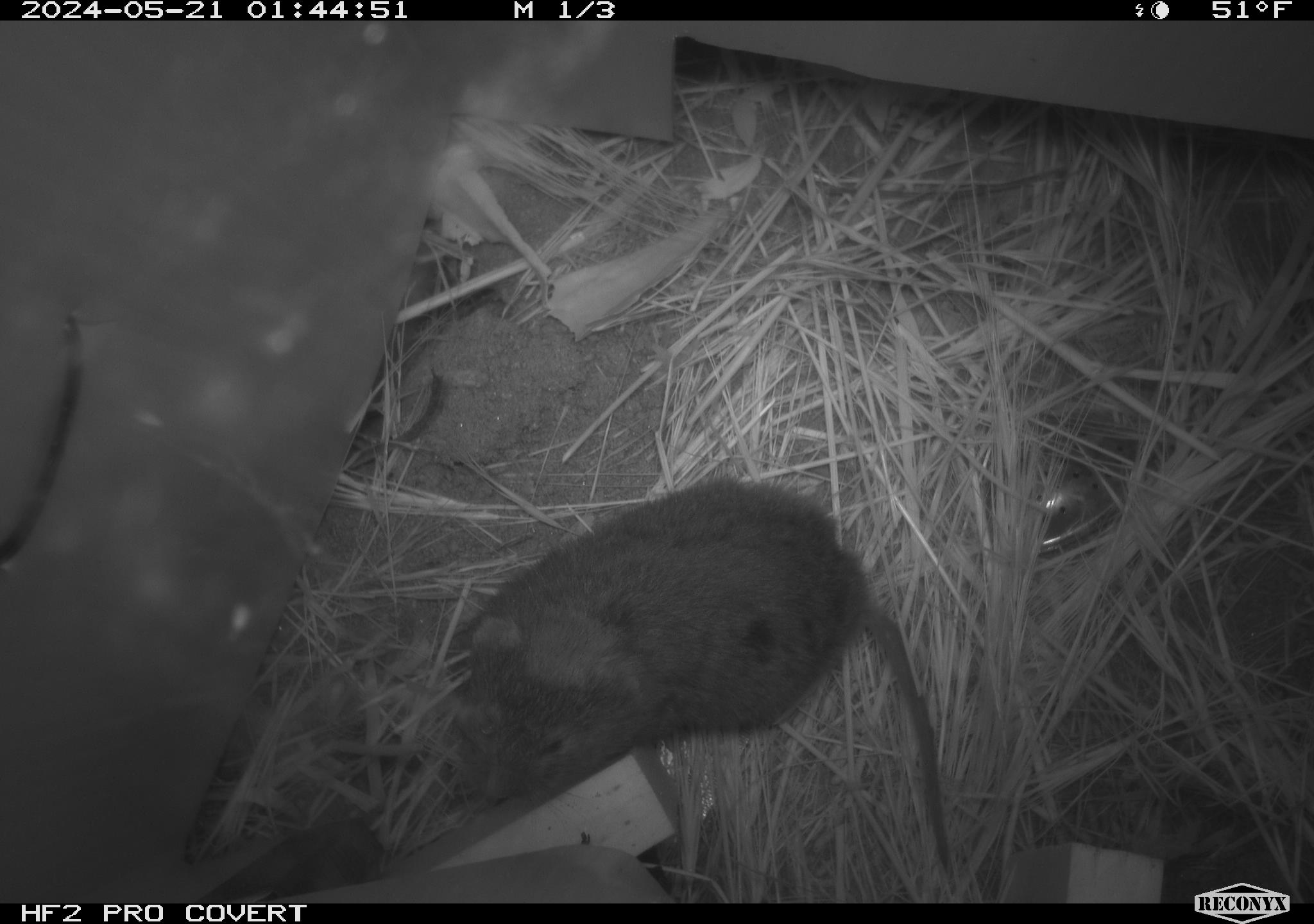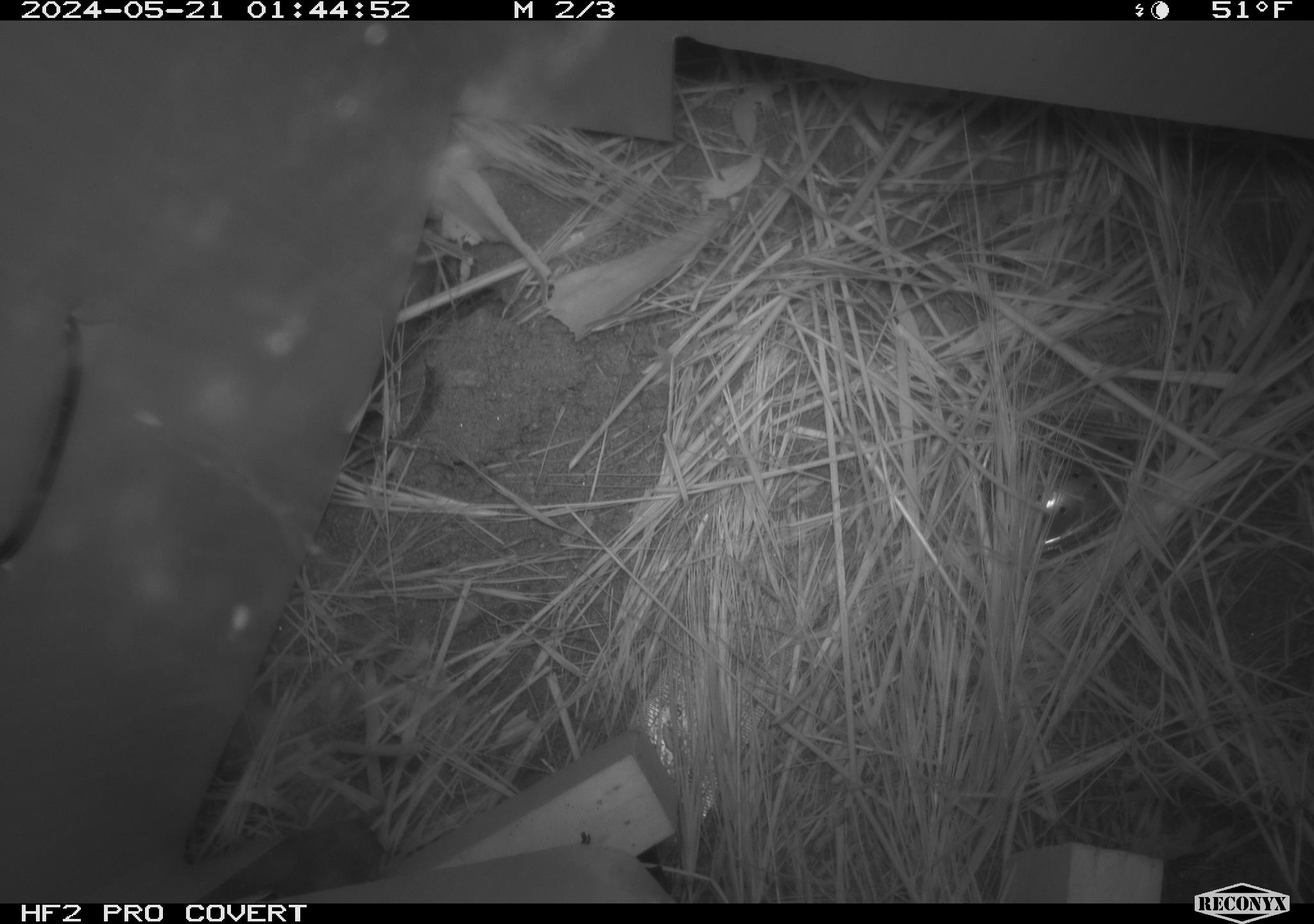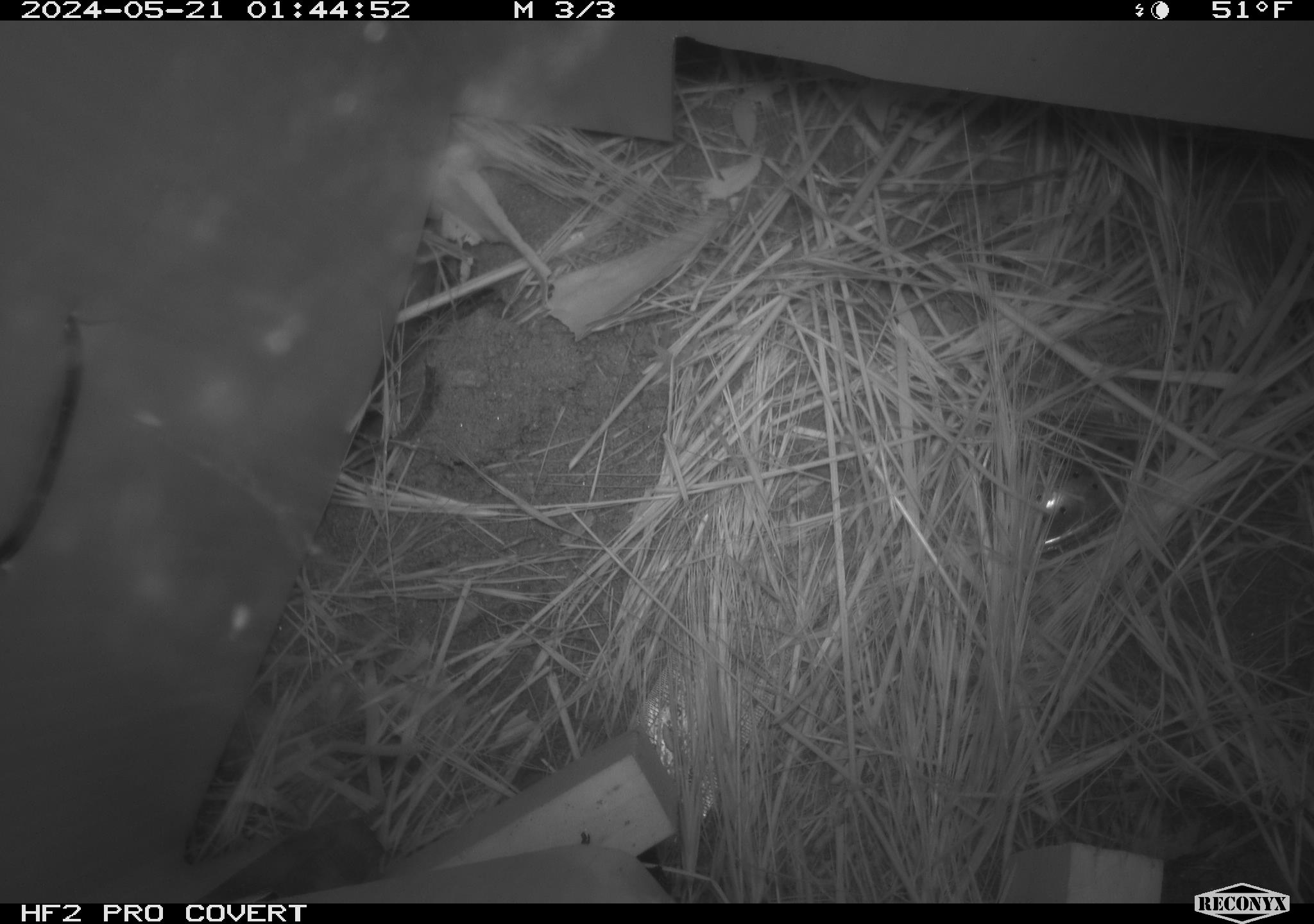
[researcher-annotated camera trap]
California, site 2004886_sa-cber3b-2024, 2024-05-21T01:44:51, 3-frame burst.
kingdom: Animalia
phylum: Chordata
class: Mammalia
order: Rodentia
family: Cricetidae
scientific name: Arvicolinae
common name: voles, lemmings, and muskrats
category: arvicolinae subfamily